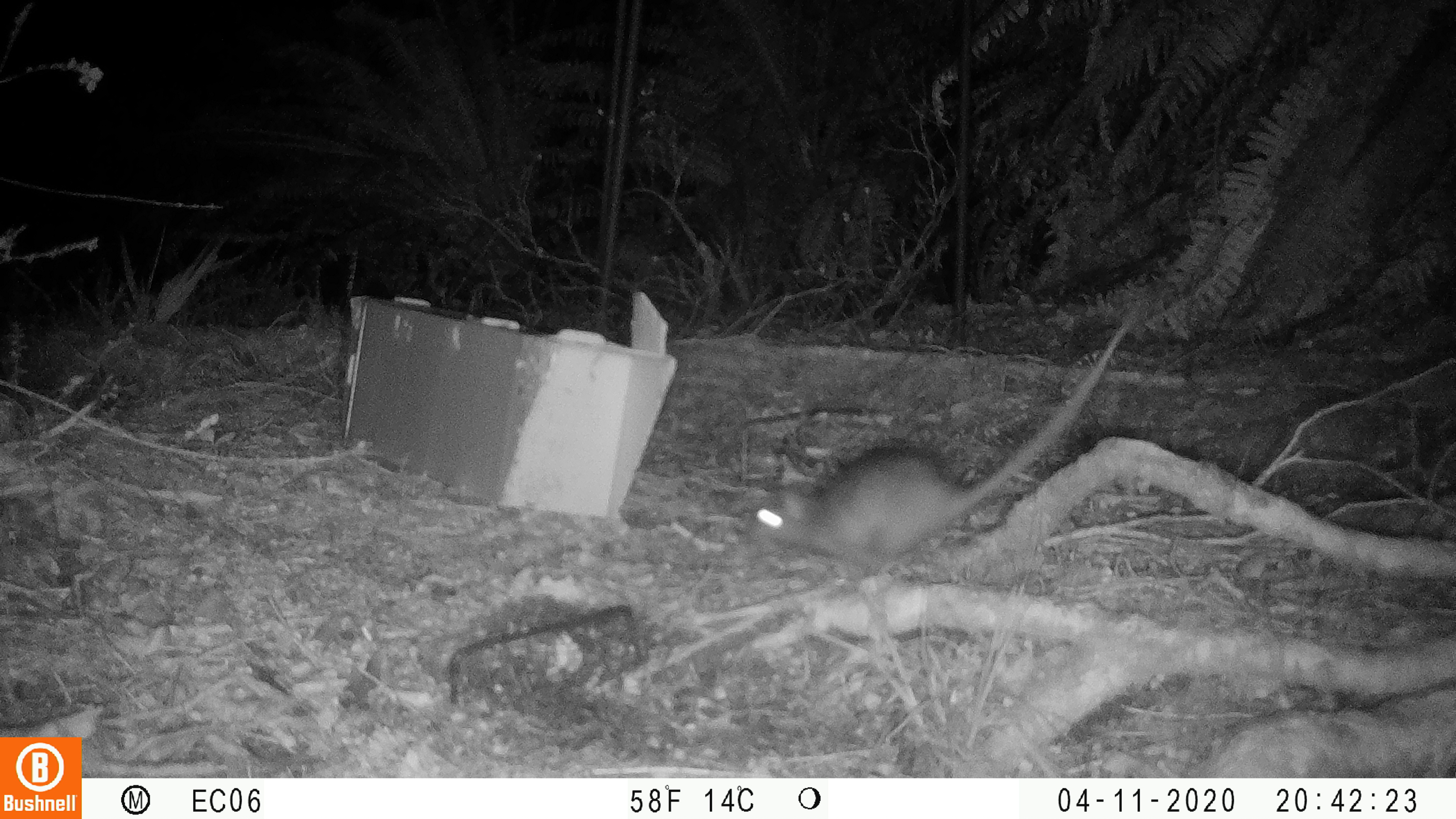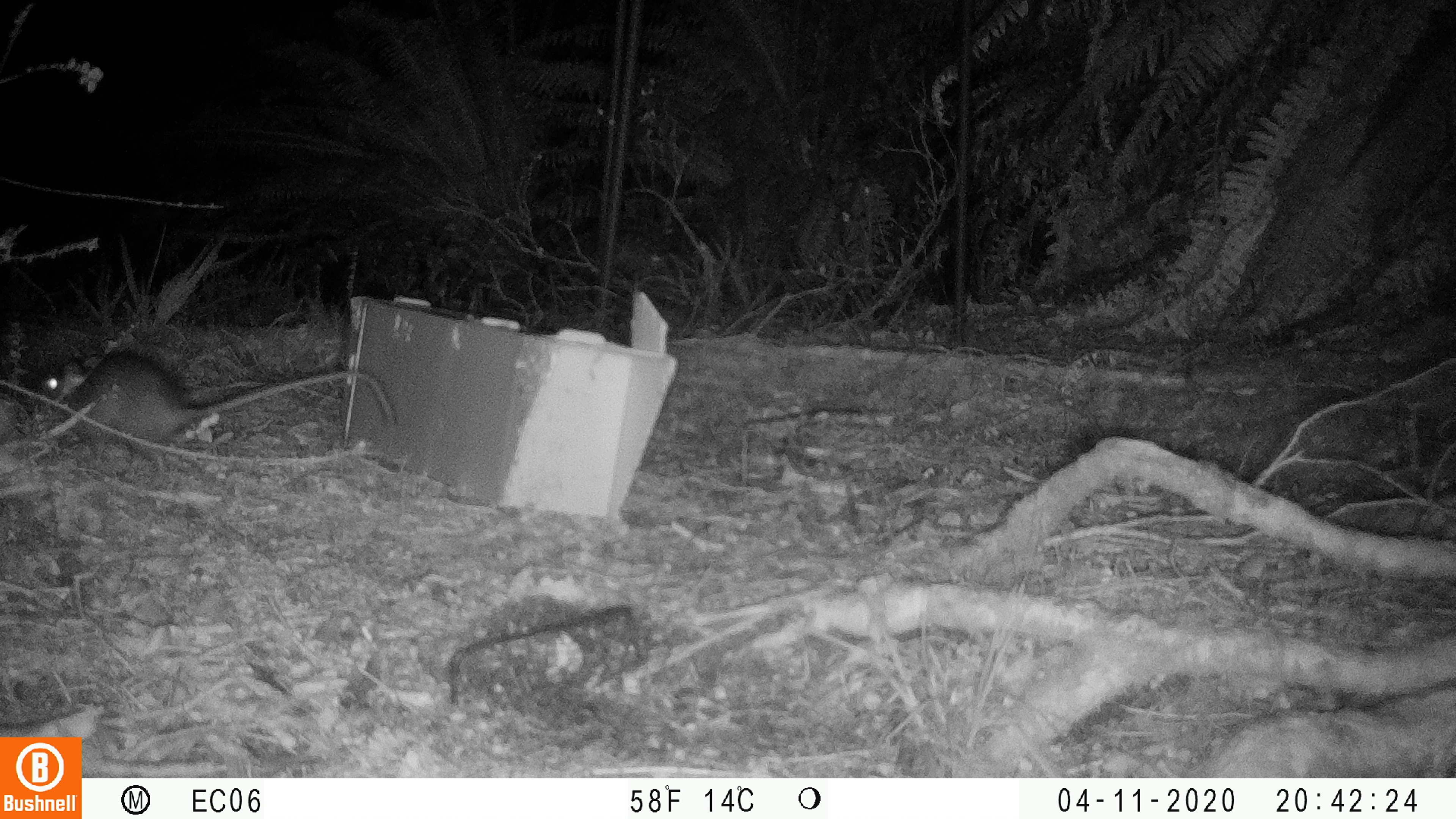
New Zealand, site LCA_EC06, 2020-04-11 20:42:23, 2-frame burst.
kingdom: Animalia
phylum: Chordata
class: Mammalia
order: Rodentia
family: Muridae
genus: Rattus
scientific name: Rattus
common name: rat